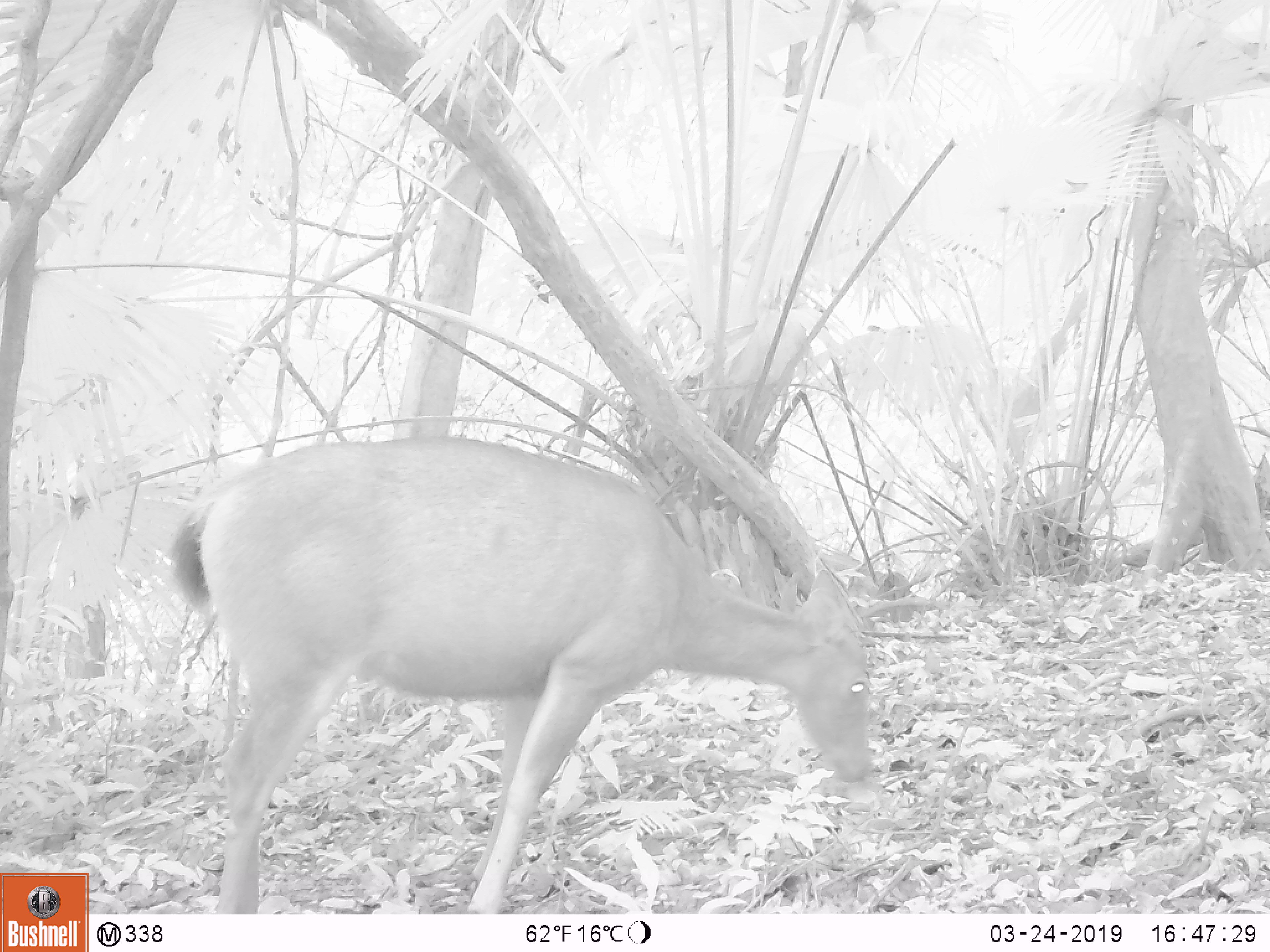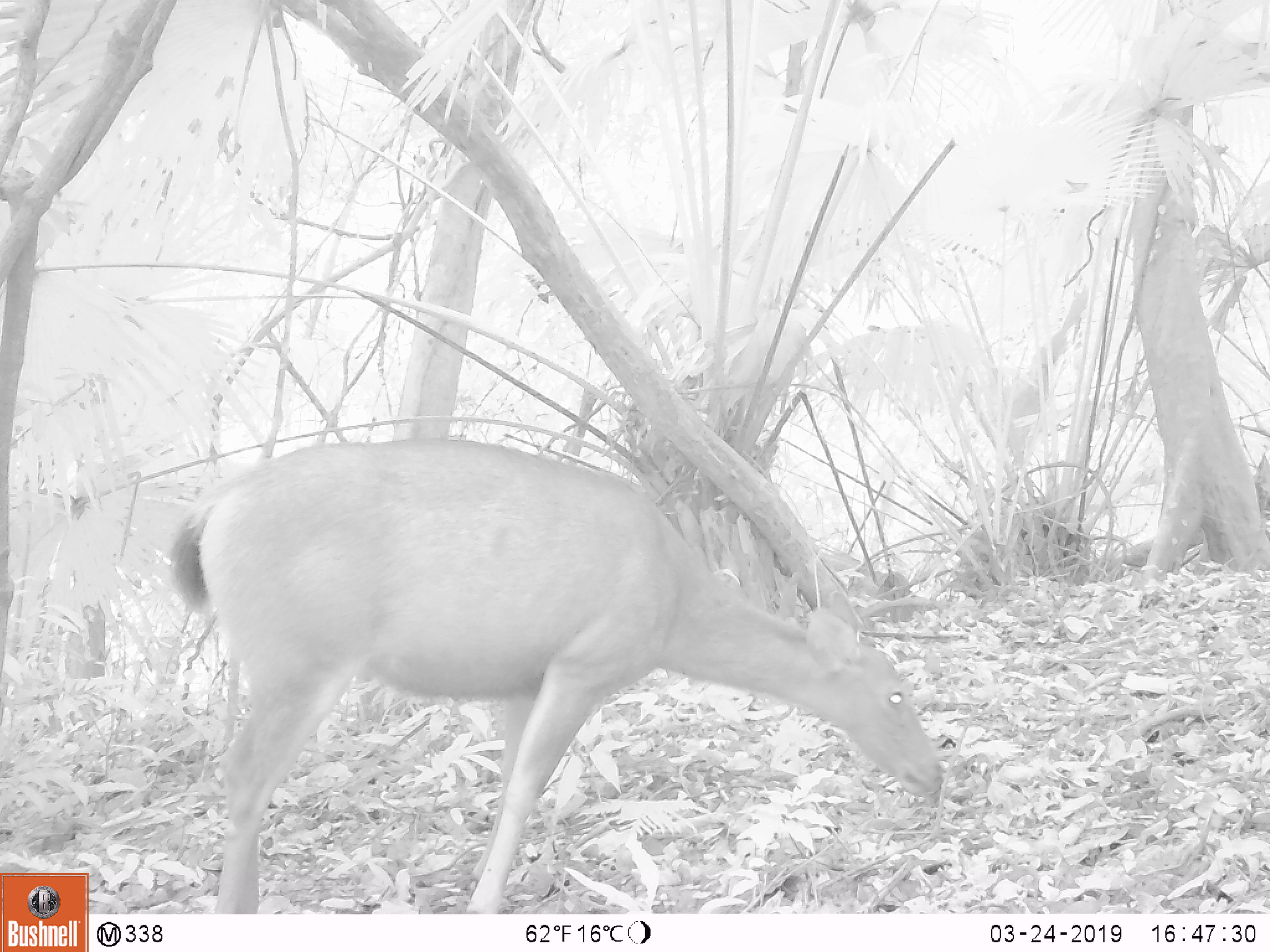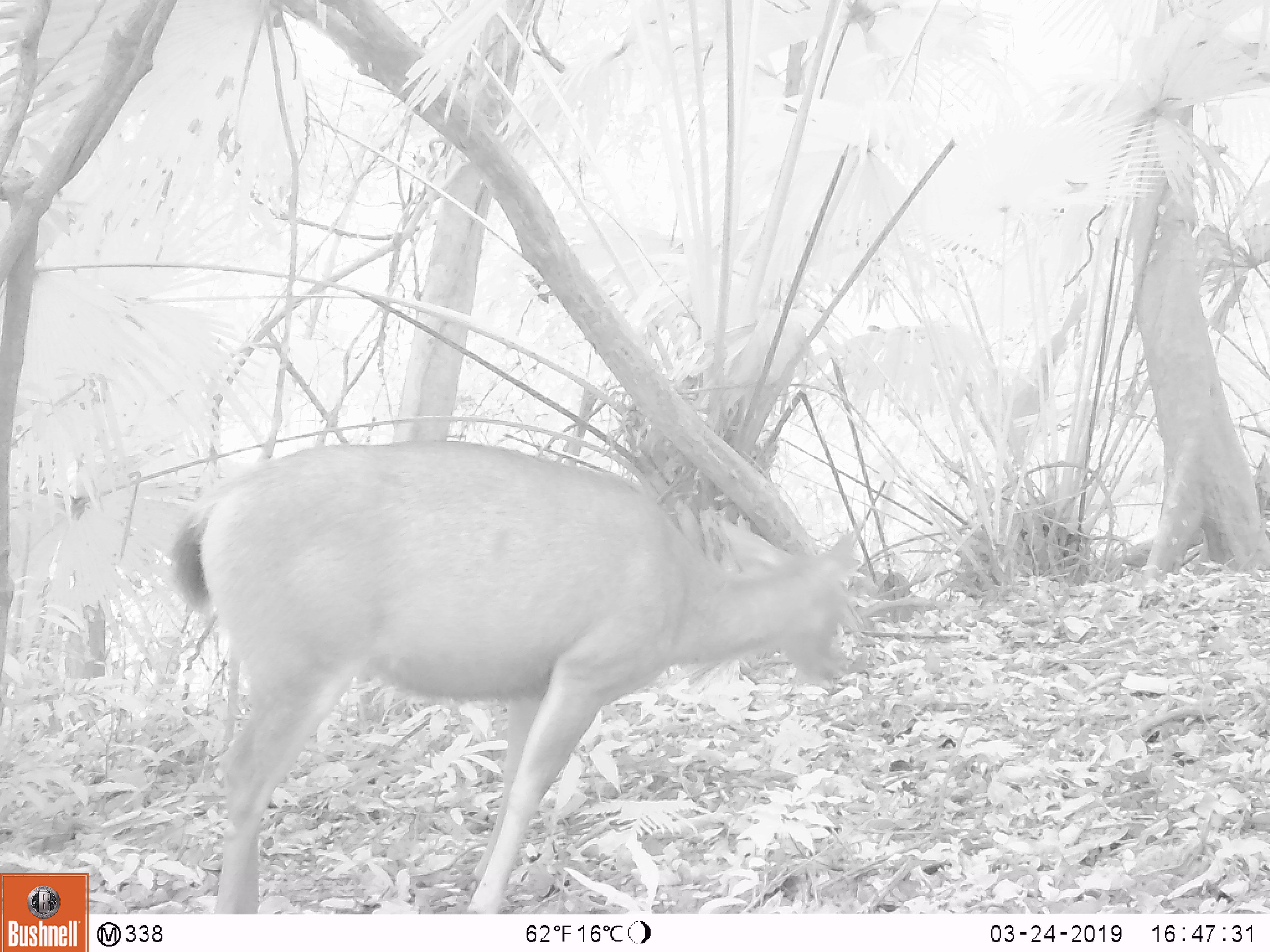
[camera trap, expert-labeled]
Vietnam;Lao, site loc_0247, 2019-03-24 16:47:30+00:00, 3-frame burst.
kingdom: Animalia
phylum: Chordata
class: Mammalia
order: Artiodactyla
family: Cervidae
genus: Rusa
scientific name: Rusa unicolor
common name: sambar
Sambar (Rusa unicolor). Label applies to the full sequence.